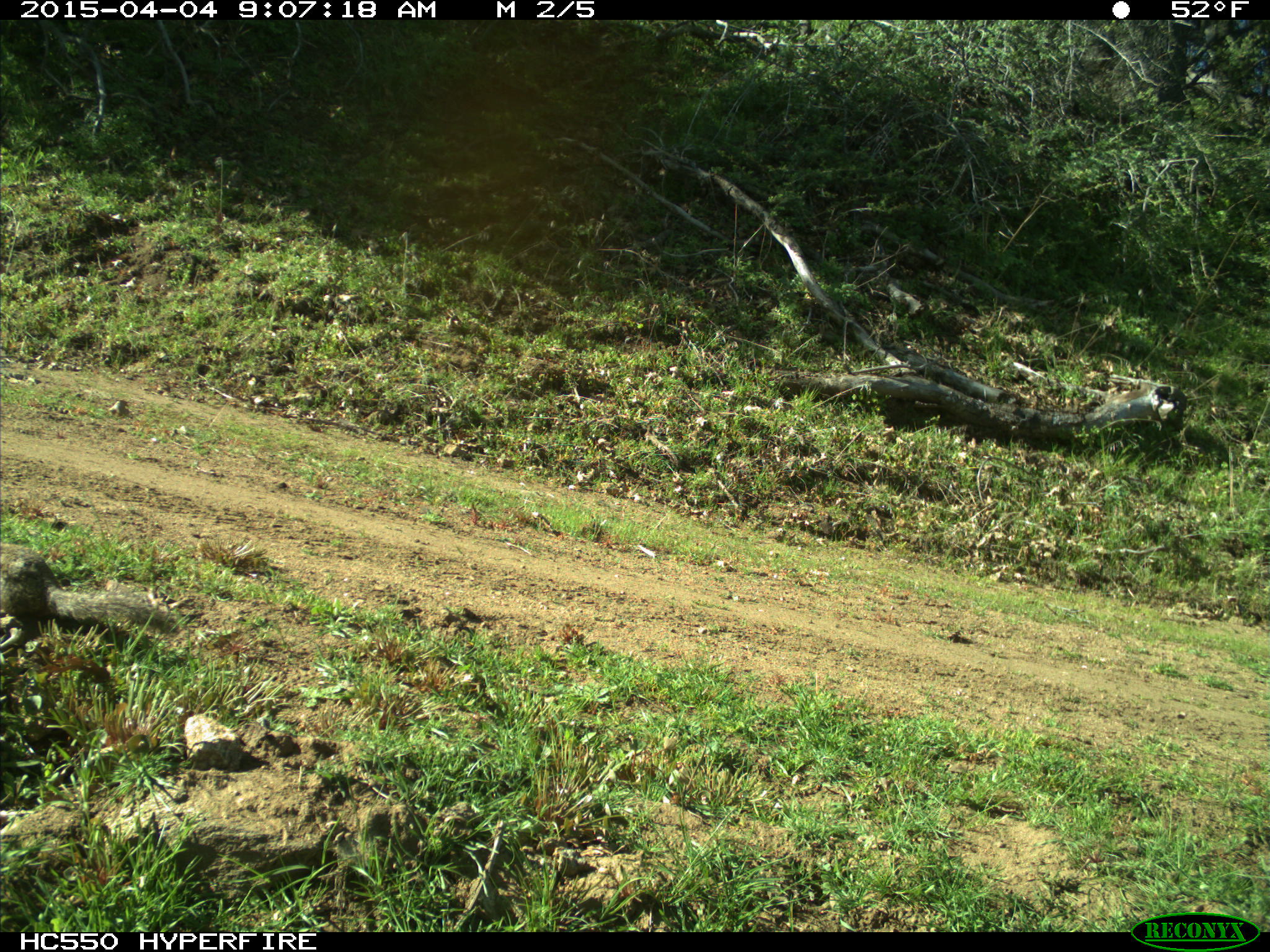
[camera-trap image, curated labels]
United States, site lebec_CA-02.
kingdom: Animalia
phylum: Chordata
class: Mammalia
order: Rodentia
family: Sciuridae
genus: Otospermophilus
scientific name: Otospermophilus beecheyi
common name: california ground squirrel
Otospermophilus beecheyi (california ground squirrel).